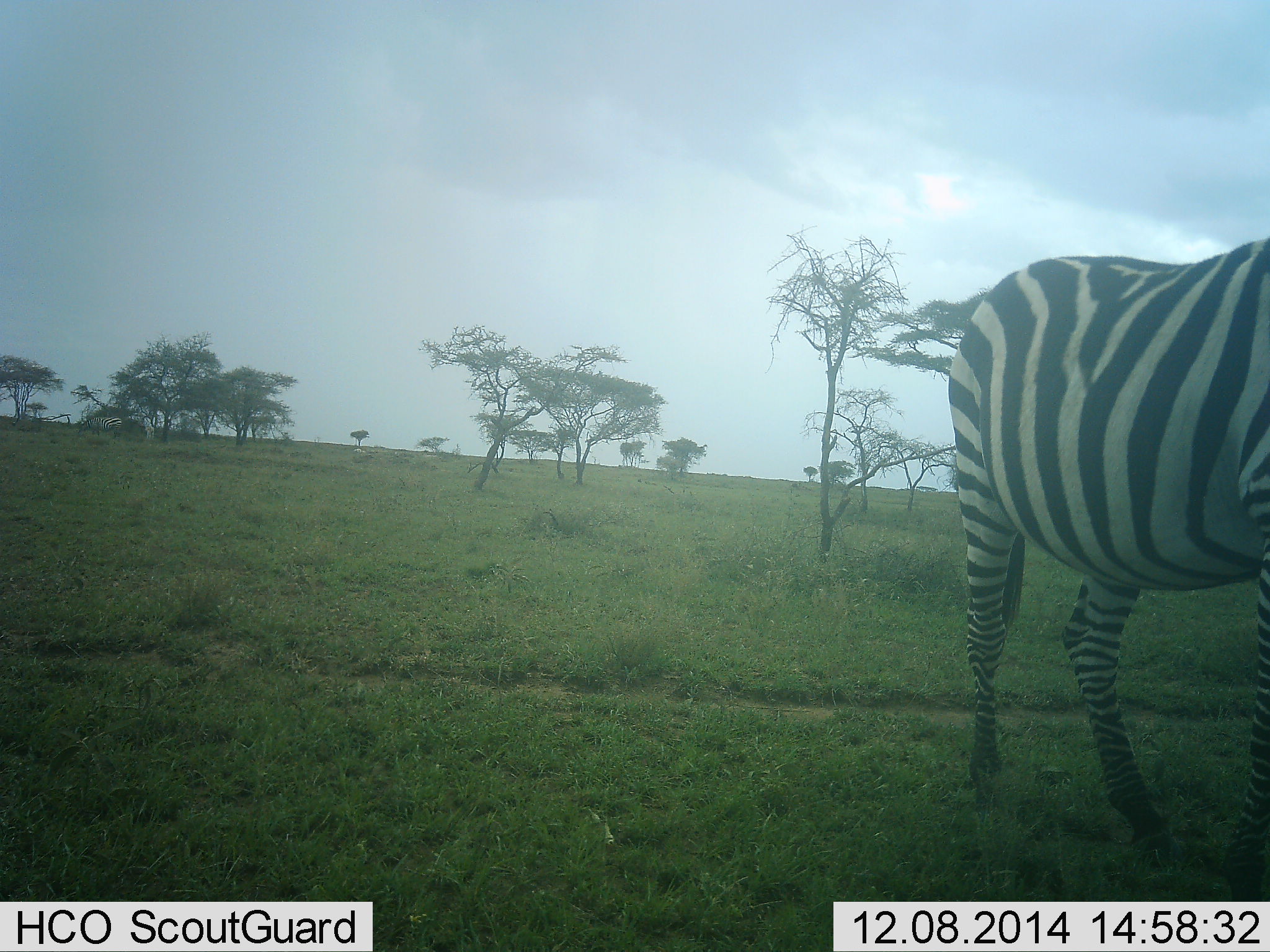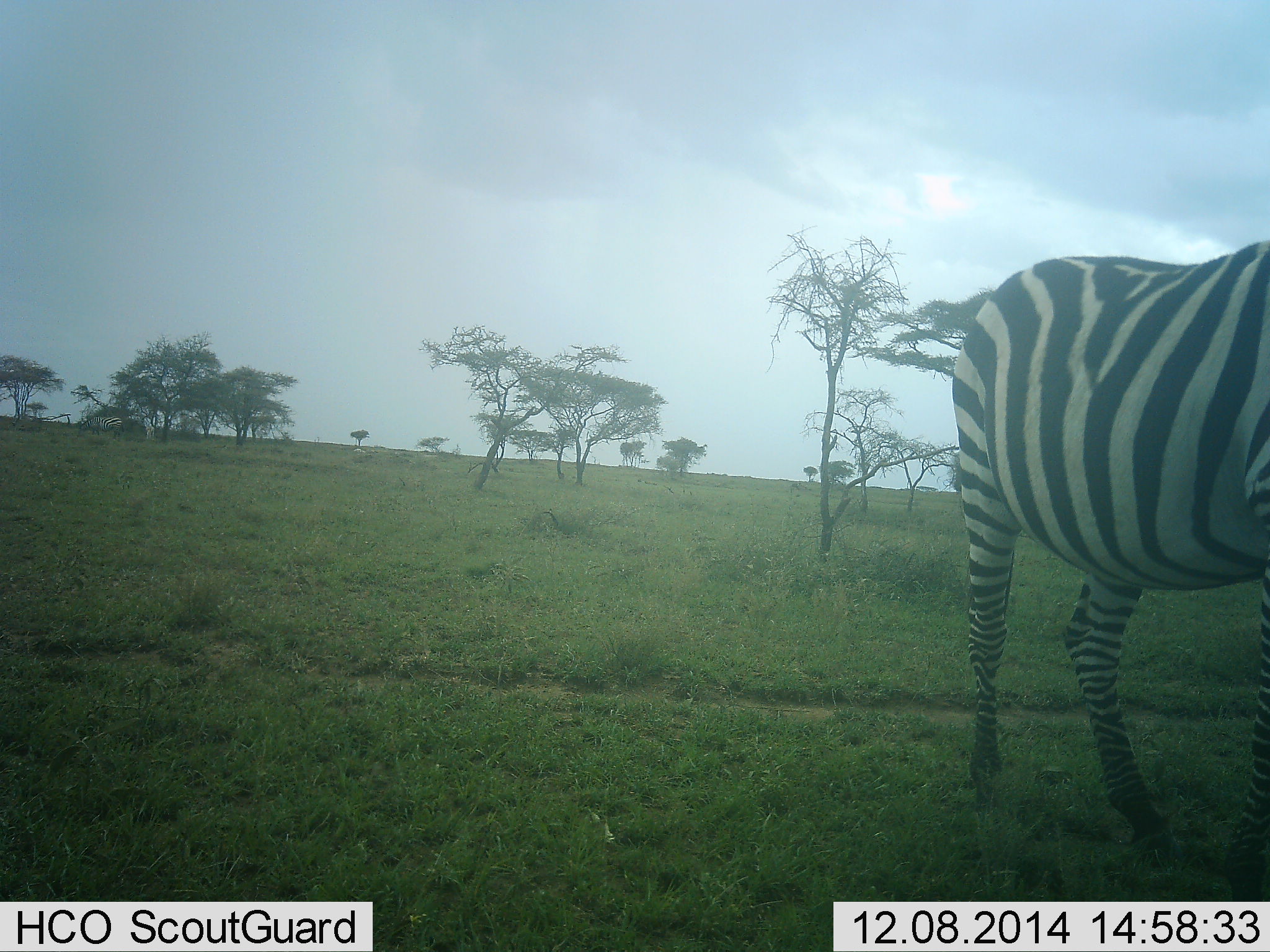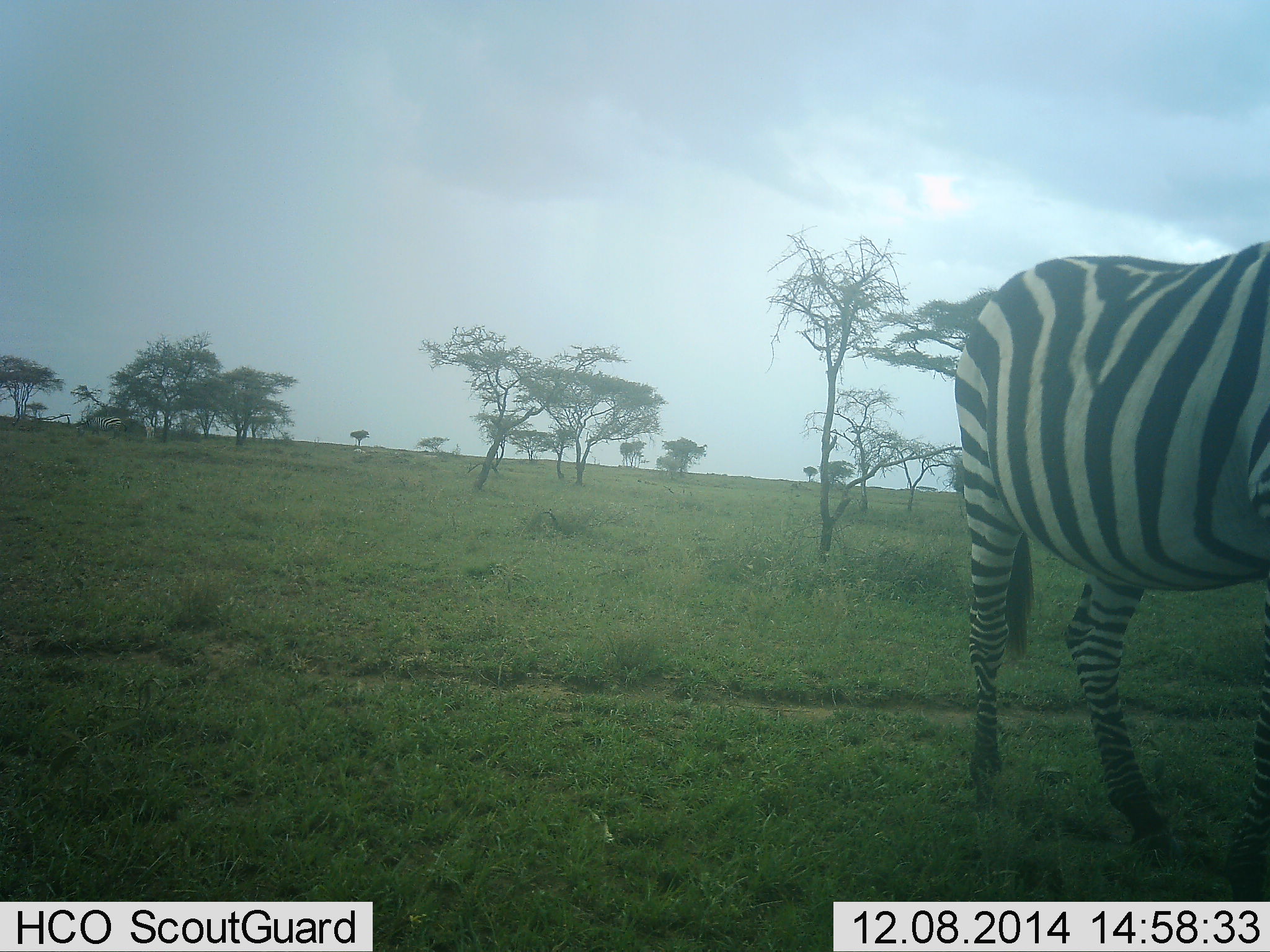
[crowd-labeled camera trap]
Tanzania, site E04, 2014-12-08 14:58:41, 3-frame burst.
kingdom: Animalia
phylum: Chordata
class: Mammalia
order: Perissodactyla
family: Equidae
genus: Equus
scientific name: Equus quagga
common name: plains zebra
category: zebra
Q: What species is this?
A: Zebra (plains zebra) (Equus quagga).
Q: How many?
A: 1.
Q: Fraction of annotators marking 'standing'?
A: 100%.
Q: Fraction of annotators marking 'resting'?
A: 0%.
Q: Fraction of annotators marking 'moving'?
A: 0%.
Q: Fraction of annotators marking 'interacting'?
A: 0%.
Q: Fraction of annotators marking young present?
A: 0%.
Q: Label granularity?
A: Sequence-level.